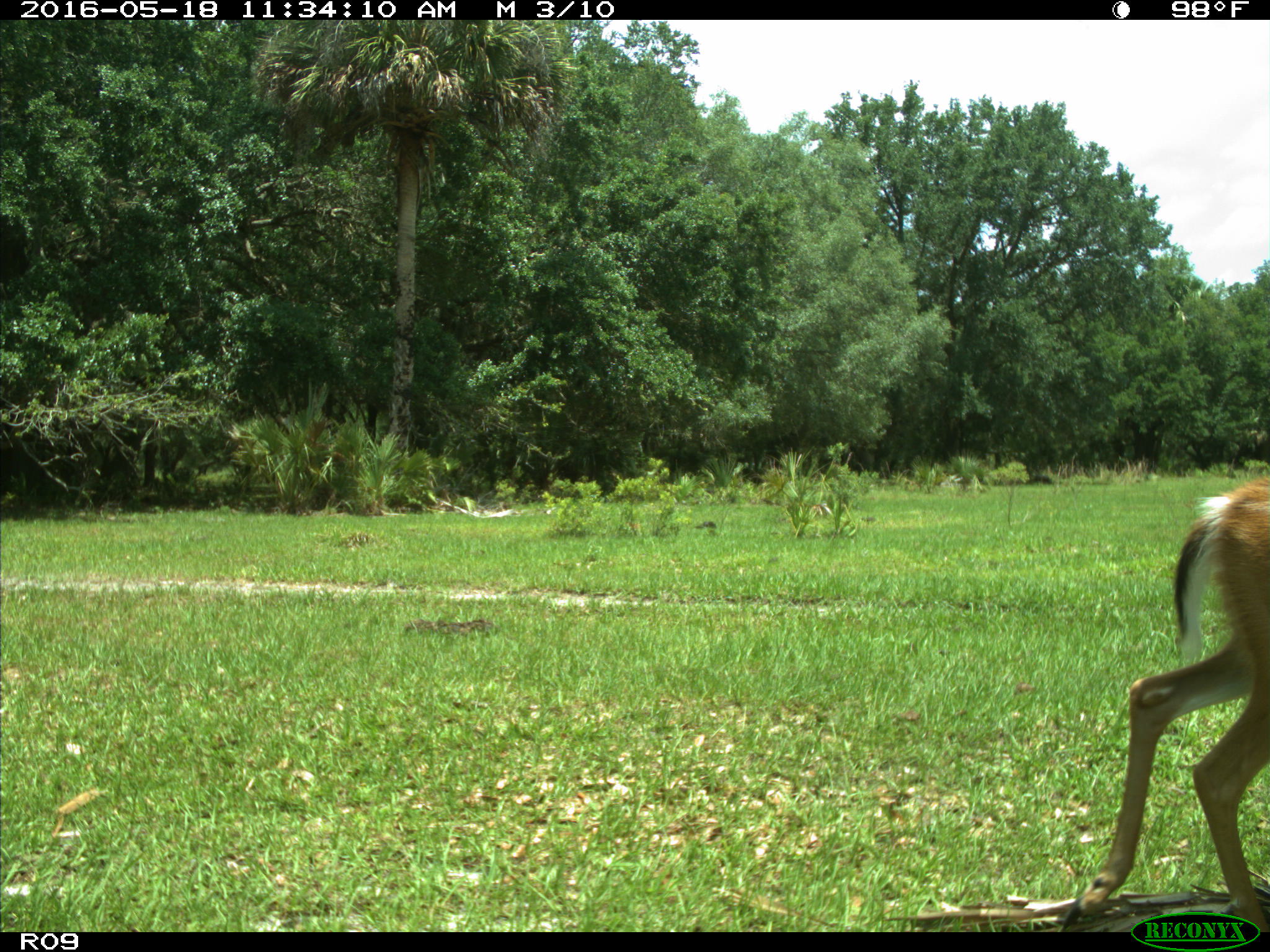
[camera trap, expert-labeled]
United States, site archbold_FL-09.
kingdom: Animalia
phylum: Chordata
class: Mammalia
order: Artiodactyla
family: Cervidae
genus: Odocoileus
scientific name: Odocoileus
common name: deer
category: unidentified deer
Unidentified deer (deer) (Odocoileus).